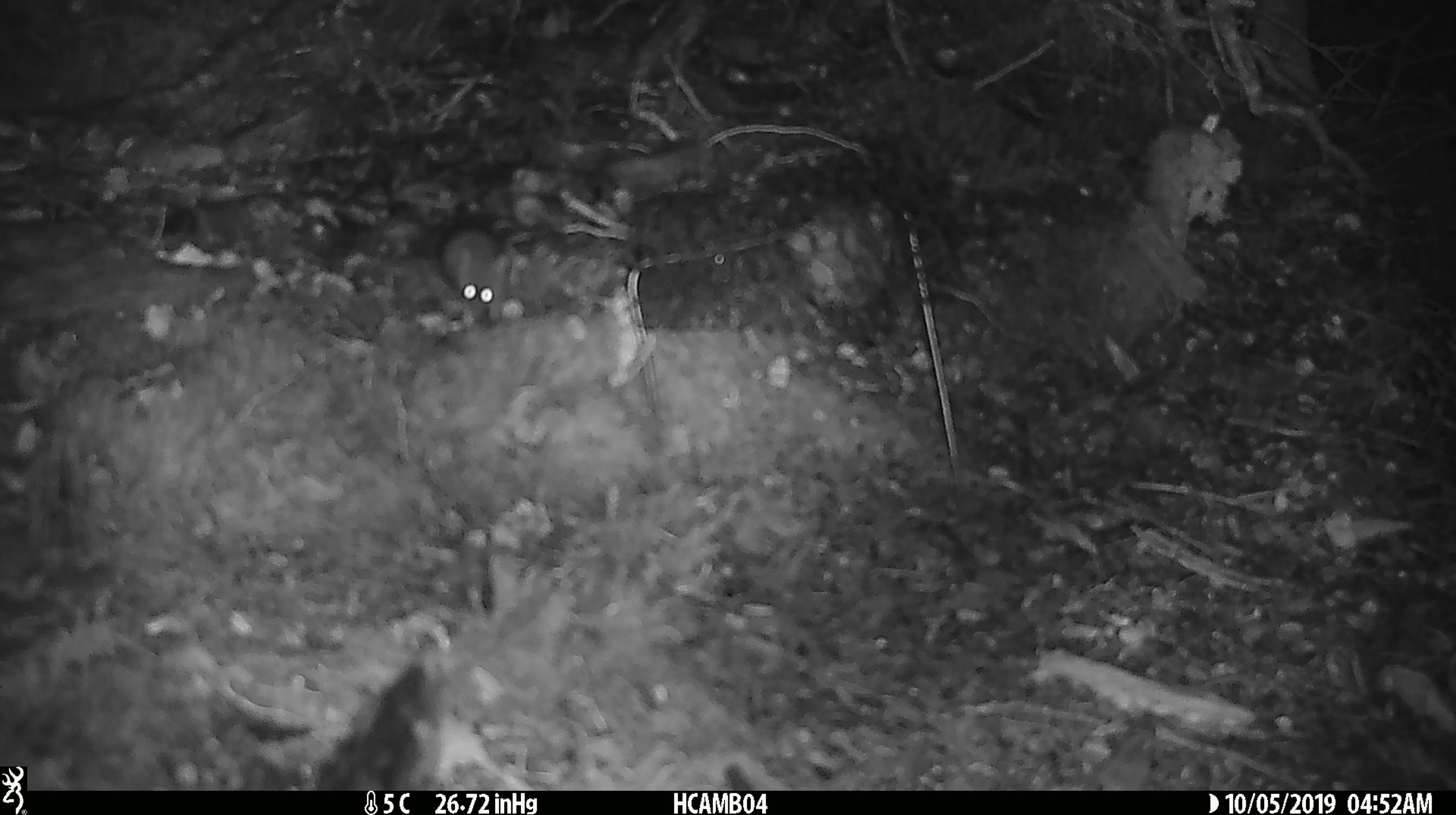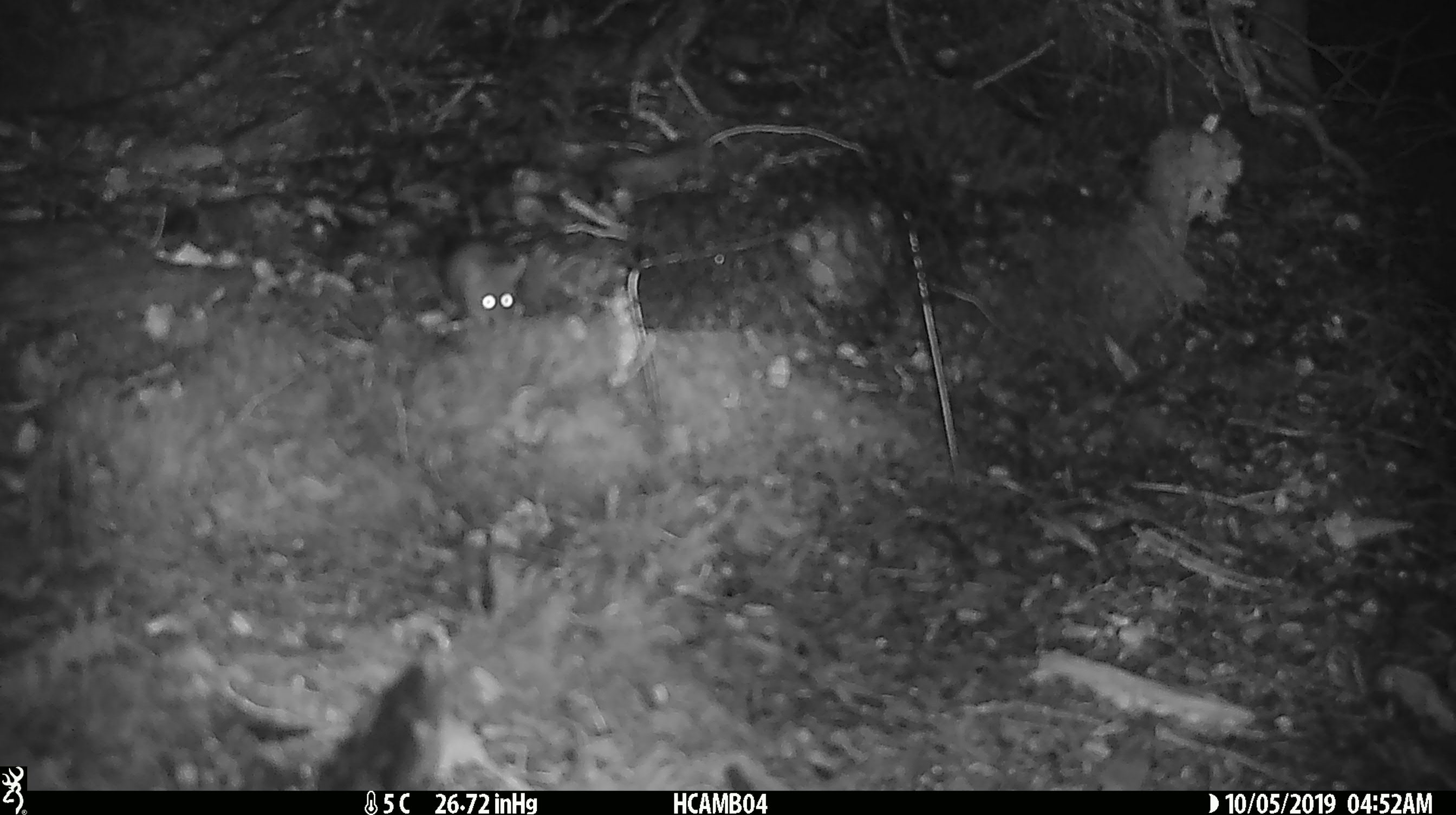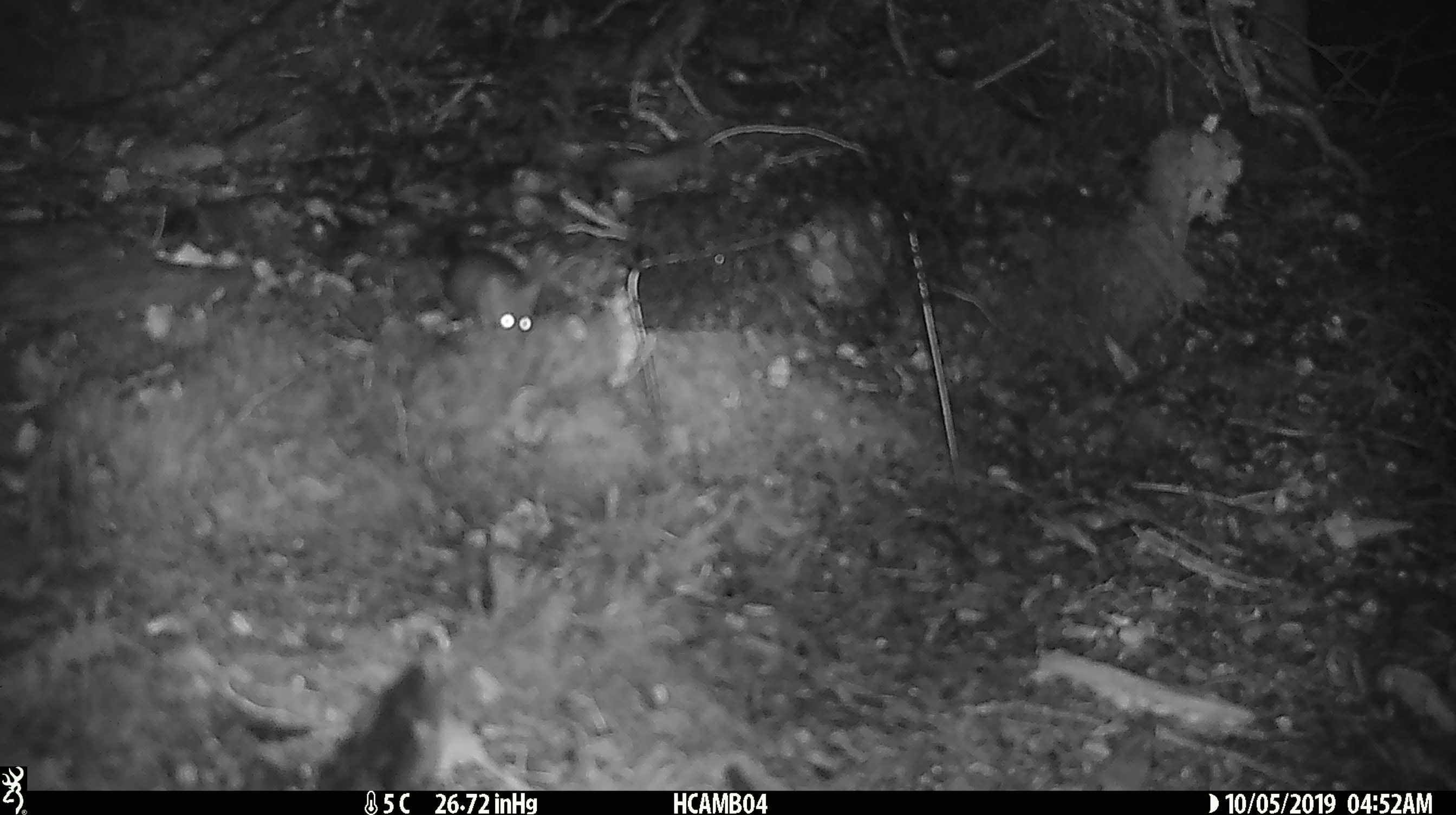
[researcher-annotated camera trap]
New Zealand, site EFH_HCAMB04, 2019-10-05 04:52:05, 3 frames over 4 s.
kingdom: Animalia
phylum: Chordata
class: Mammalia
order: Rodentia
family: Muridae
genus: Mus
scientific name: Mus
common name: mouse